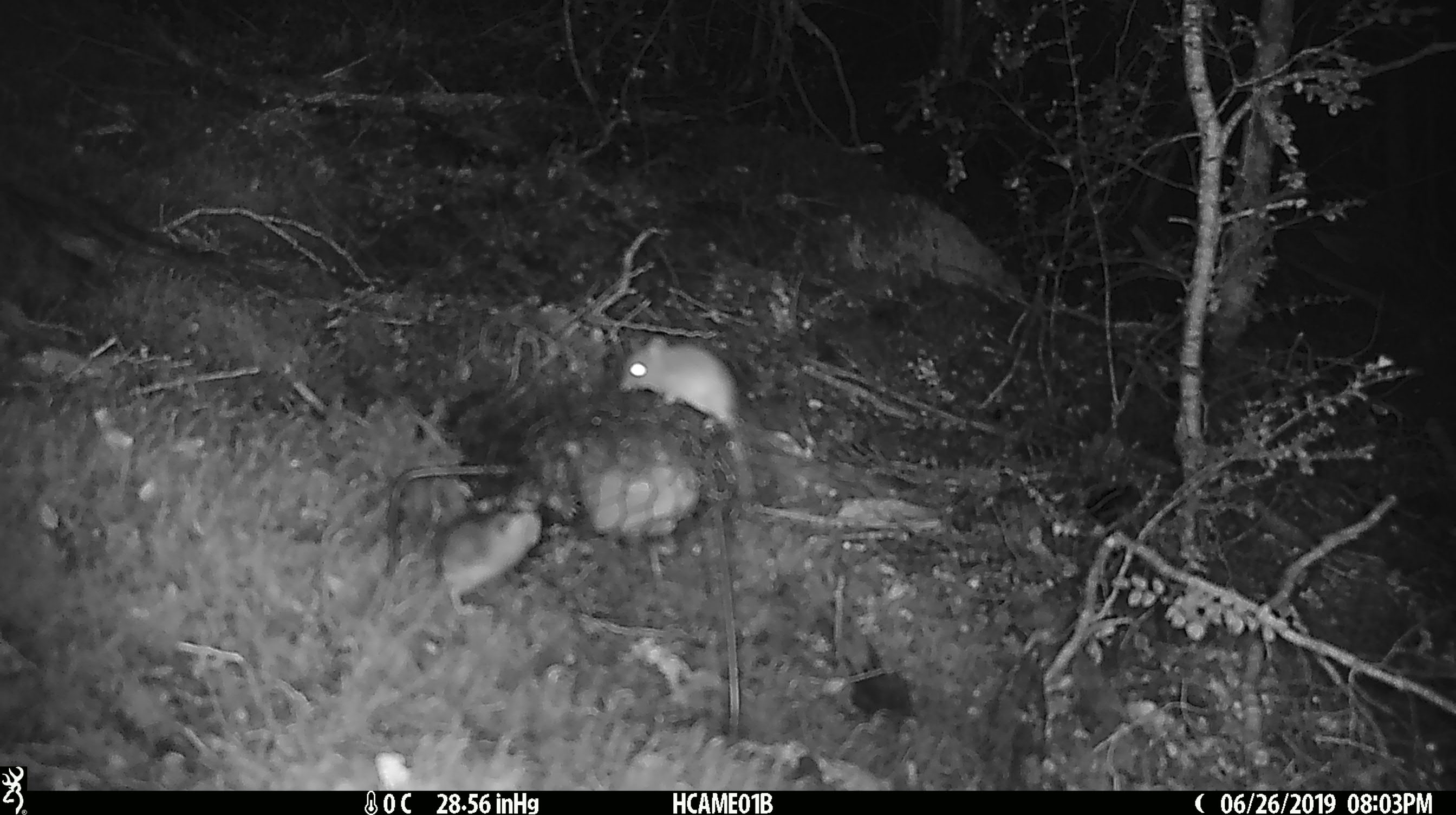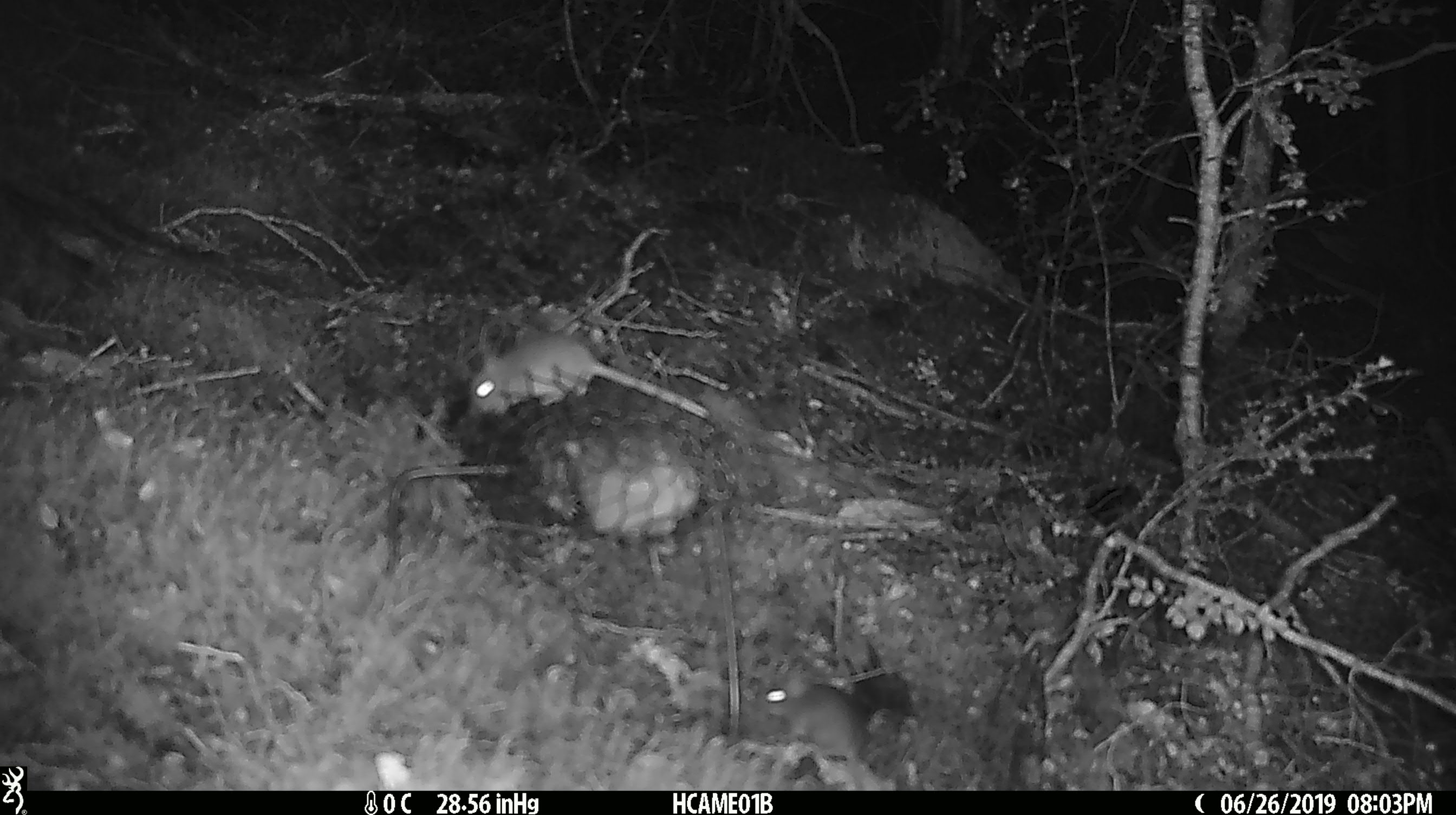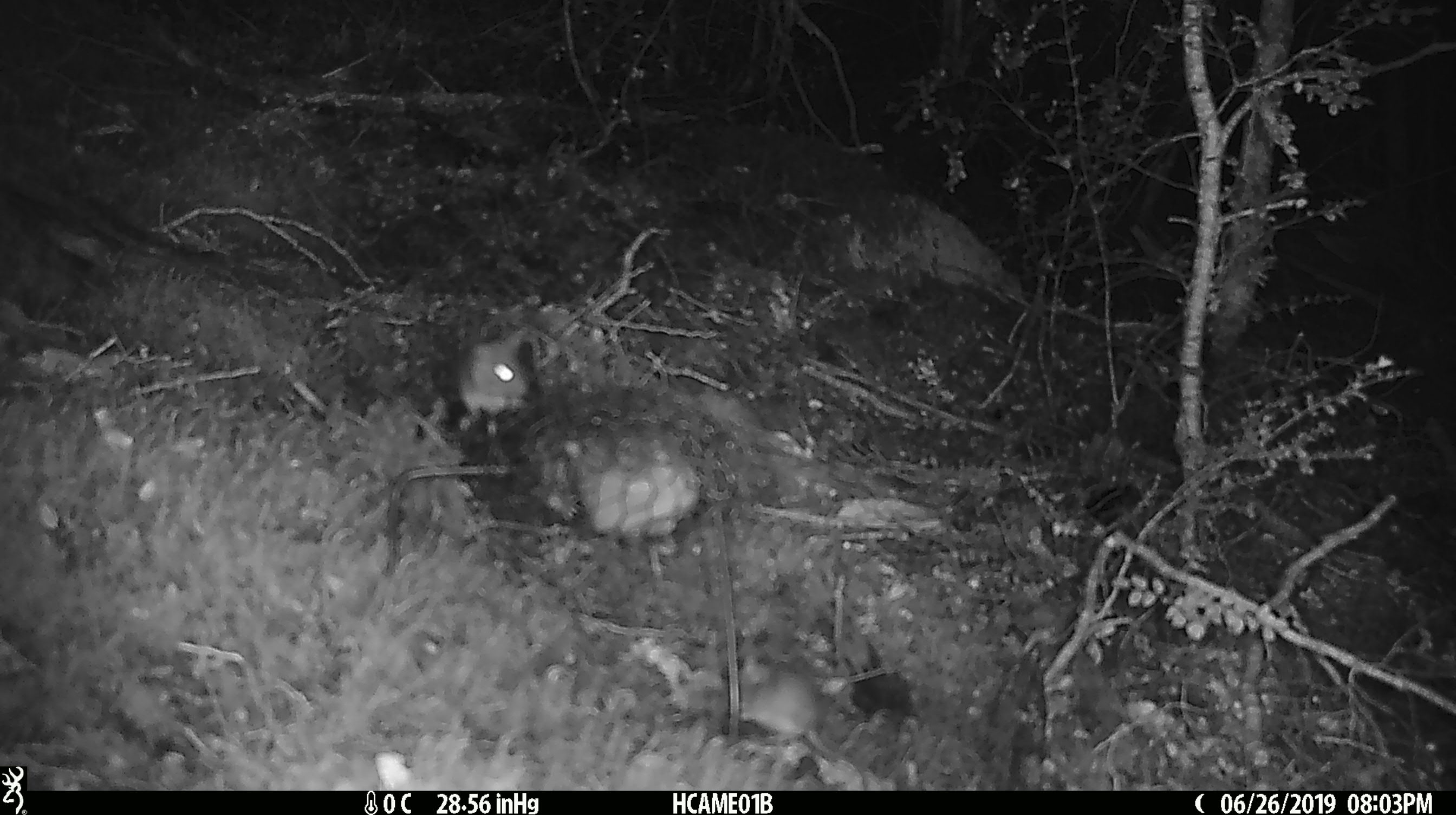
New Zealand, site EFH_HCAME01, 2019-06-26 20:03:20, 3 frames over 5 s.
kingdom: Animalia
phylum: Chordata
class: Mammalia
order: Rodentia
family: Muridae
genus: Mus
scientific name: Mus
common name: mouse